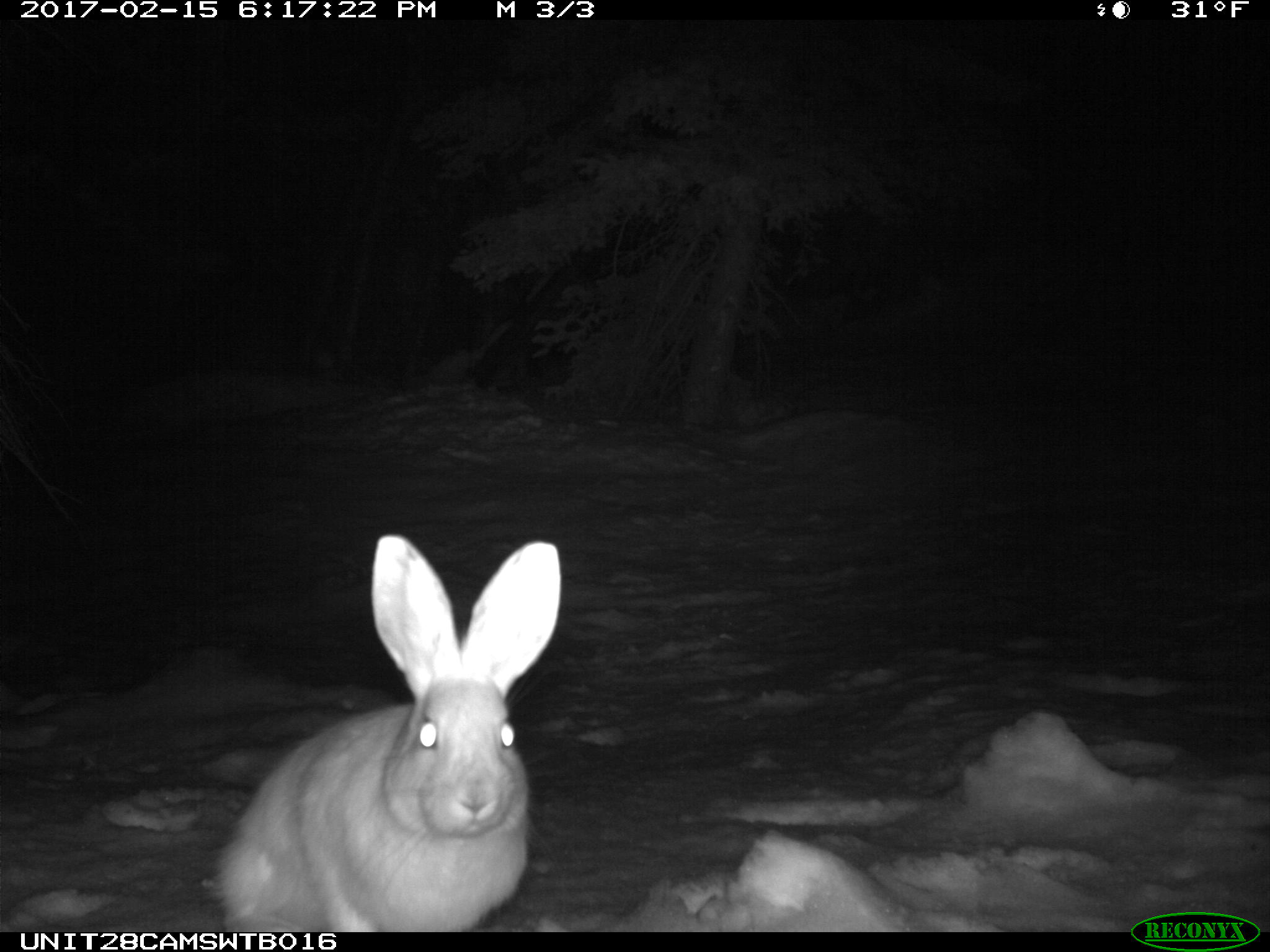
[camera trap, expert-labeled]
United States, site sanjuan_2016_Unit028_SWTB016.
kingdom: Animalia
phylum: Chordata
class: Mammalia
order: Lagomorpha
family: Leporidae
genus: Lepus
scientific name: Lepus americanus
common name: snowshoe hare